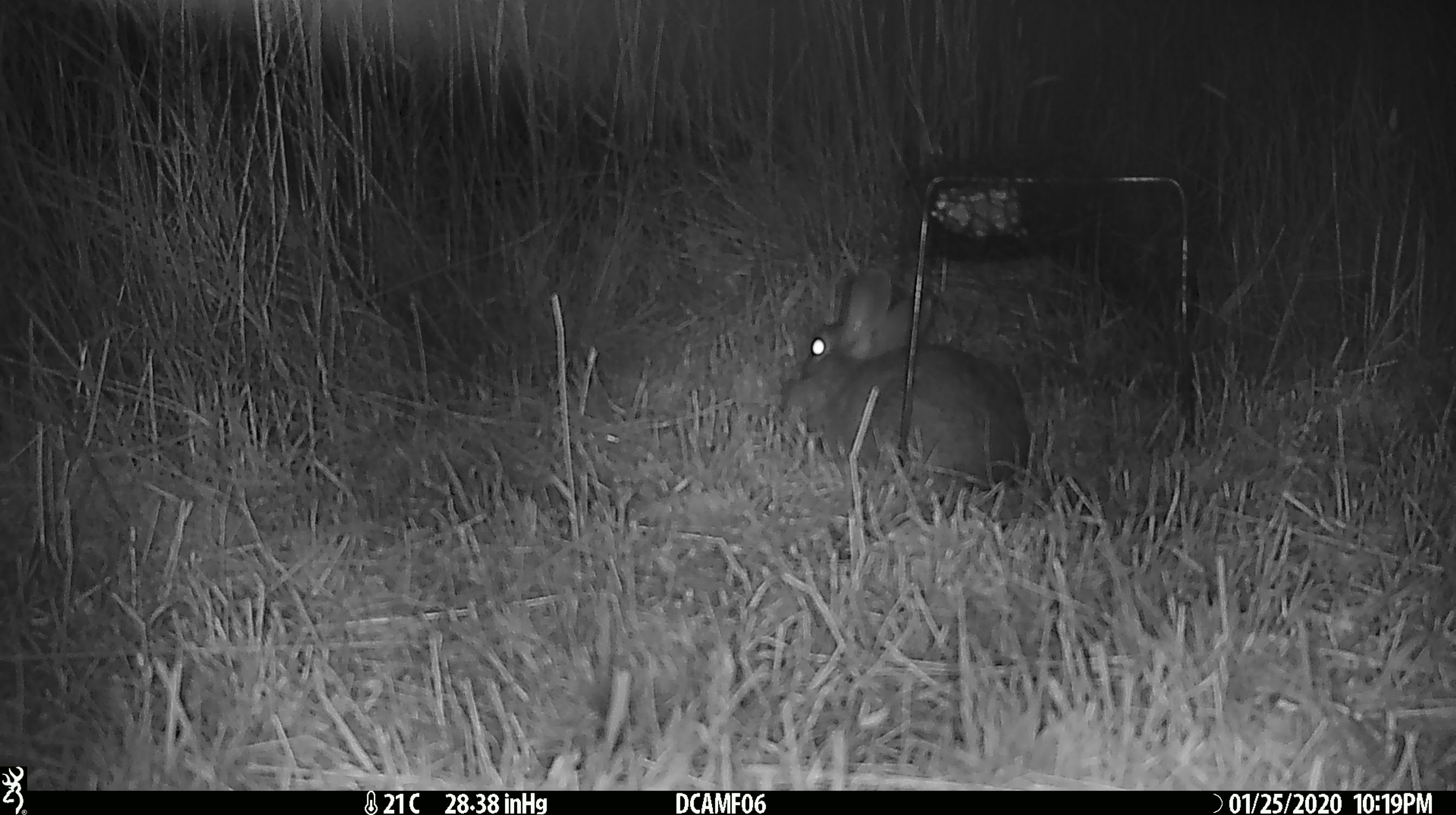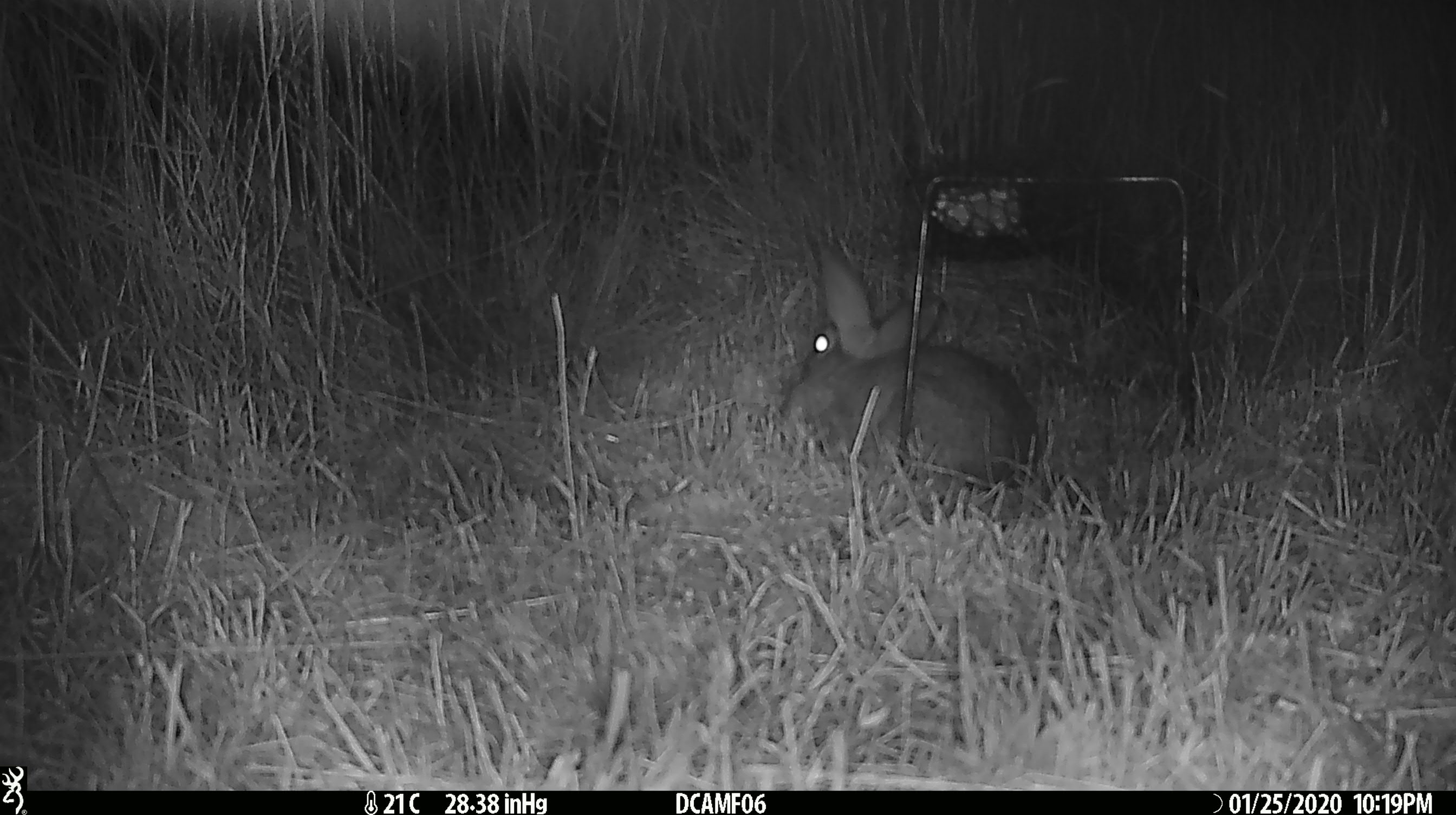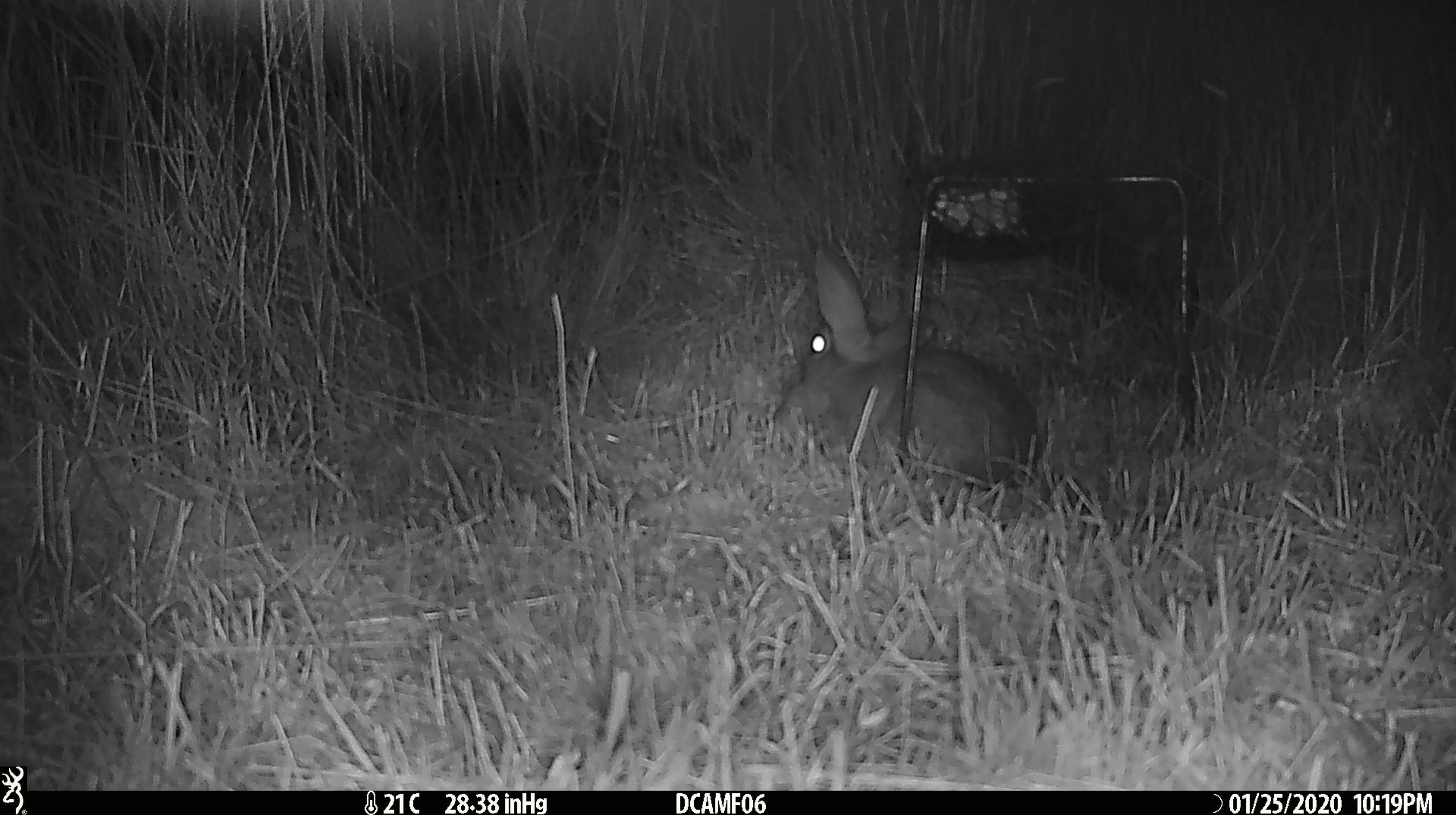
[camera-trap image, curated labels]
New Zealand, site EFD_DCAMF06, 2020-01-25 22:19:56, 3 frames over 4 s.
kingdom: Animalia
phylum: Chordata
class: Mammalia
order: Lagomorpha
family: Leporidae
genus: Oryctolagus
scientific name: Oryctolagus cuniculus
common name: european rabbit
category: rabbit